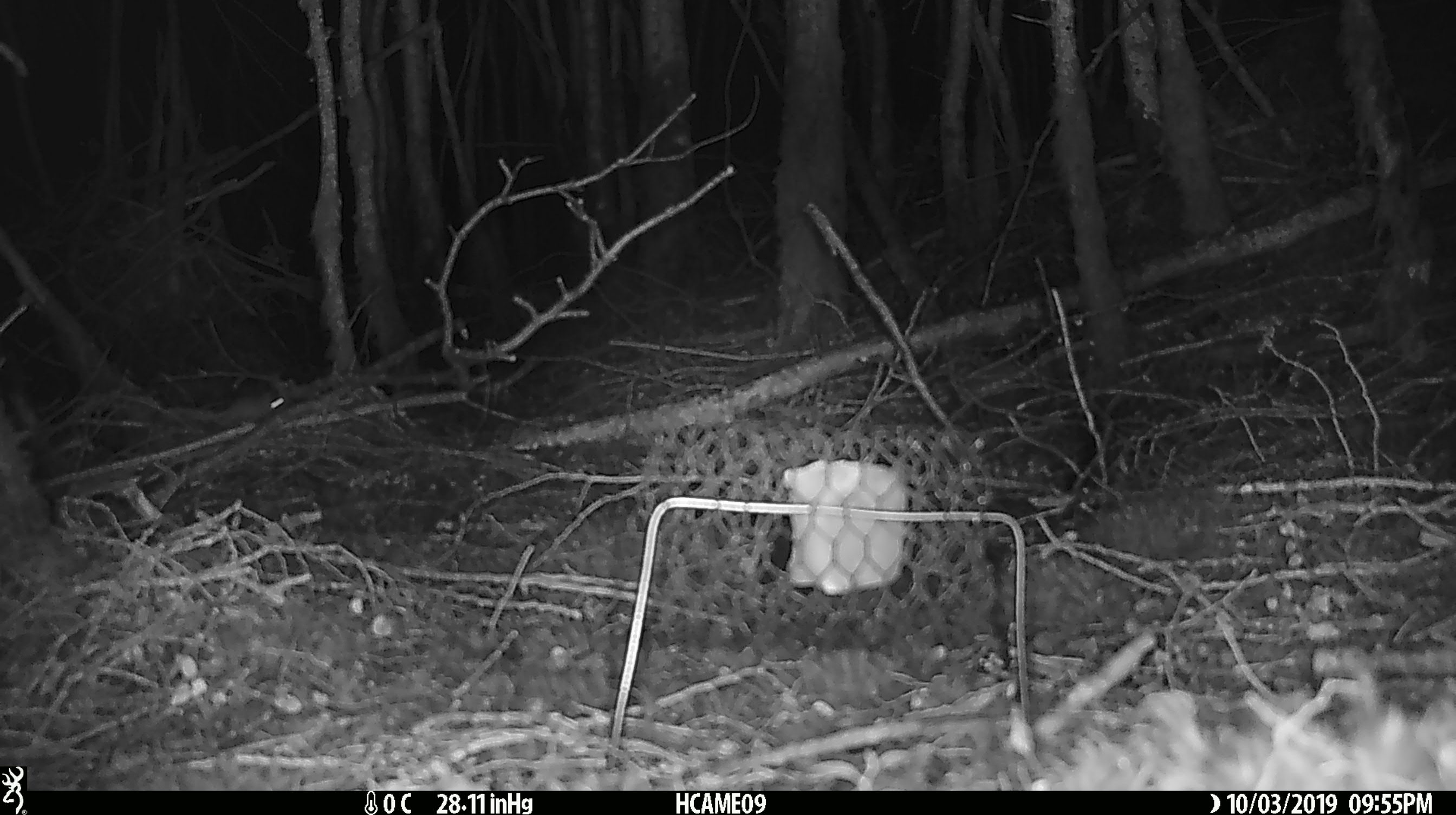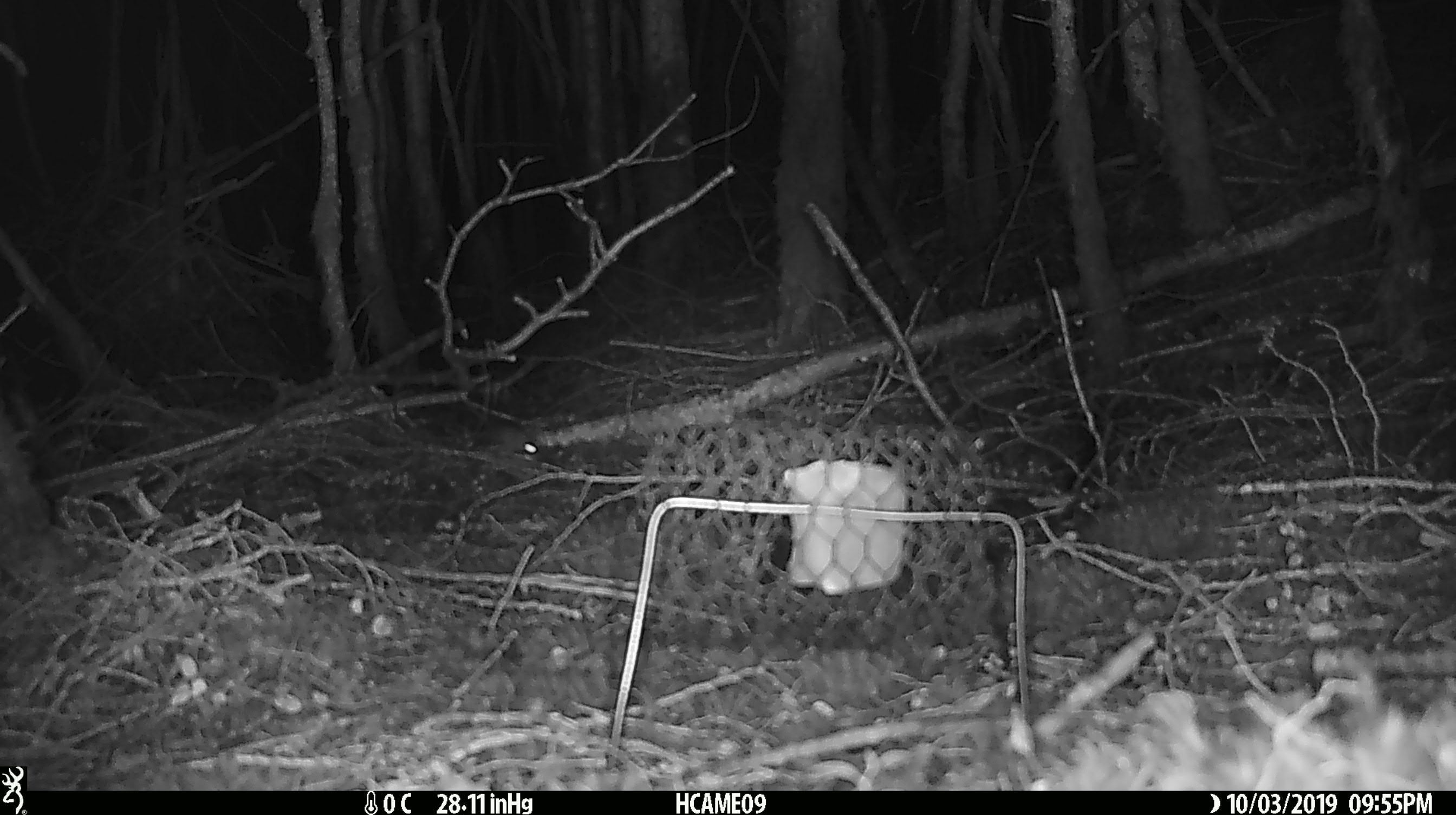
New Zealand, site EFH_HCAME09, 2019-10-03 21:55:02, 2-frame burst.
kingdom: Animalia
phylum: Chordata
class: Mammalia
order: Rodentia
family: Muridae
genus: Mus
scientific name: Mus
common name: mouse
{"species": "mouse (Mus)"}